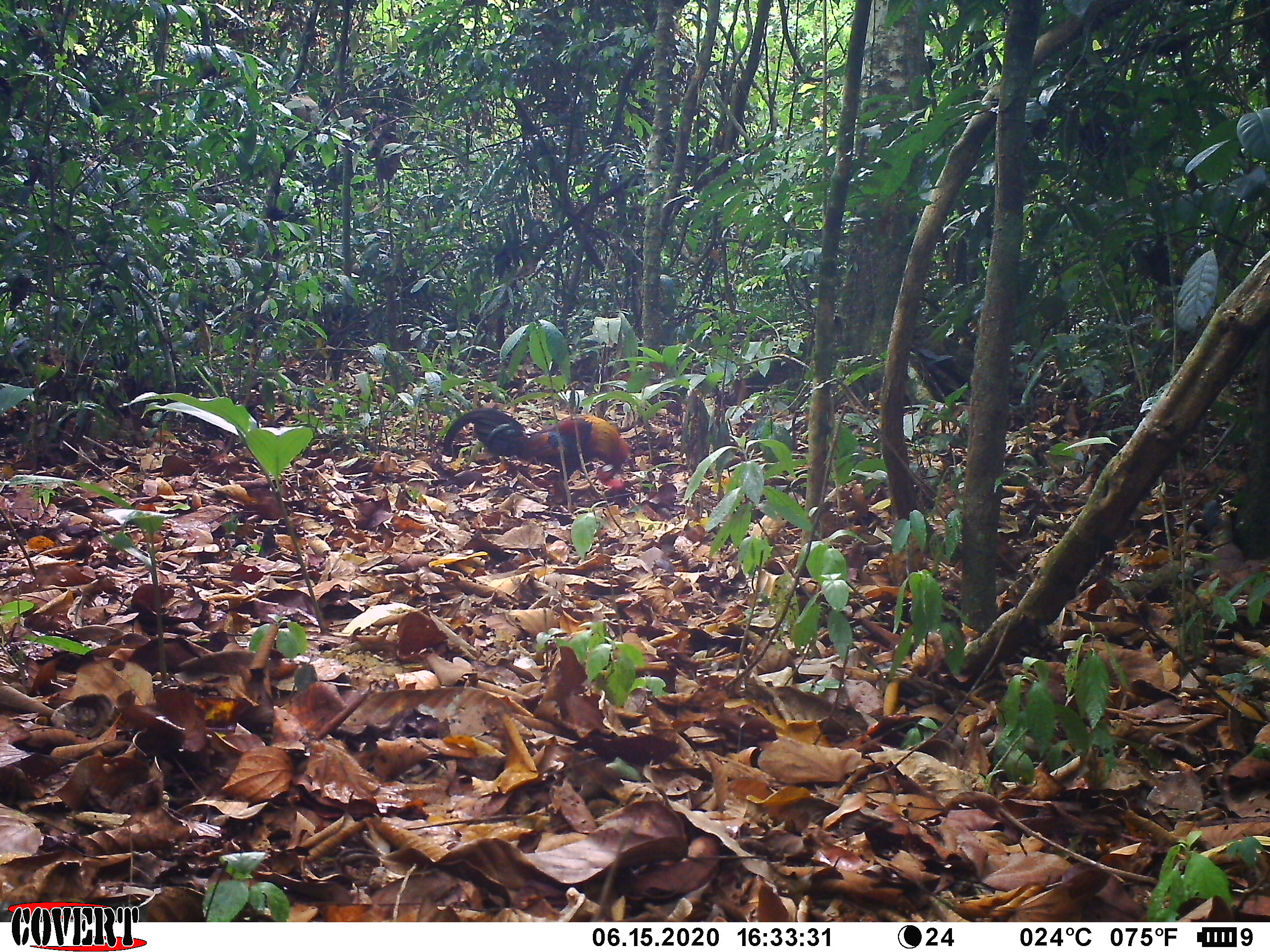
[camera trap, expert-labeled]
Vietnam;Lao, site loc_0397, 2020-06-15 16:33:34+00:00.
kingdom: Animalia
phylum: Chordata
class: Aves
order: Galliformes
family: Phasianidae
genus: Gallus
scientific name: Gallus gallus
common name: red junglefowl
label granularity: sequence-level